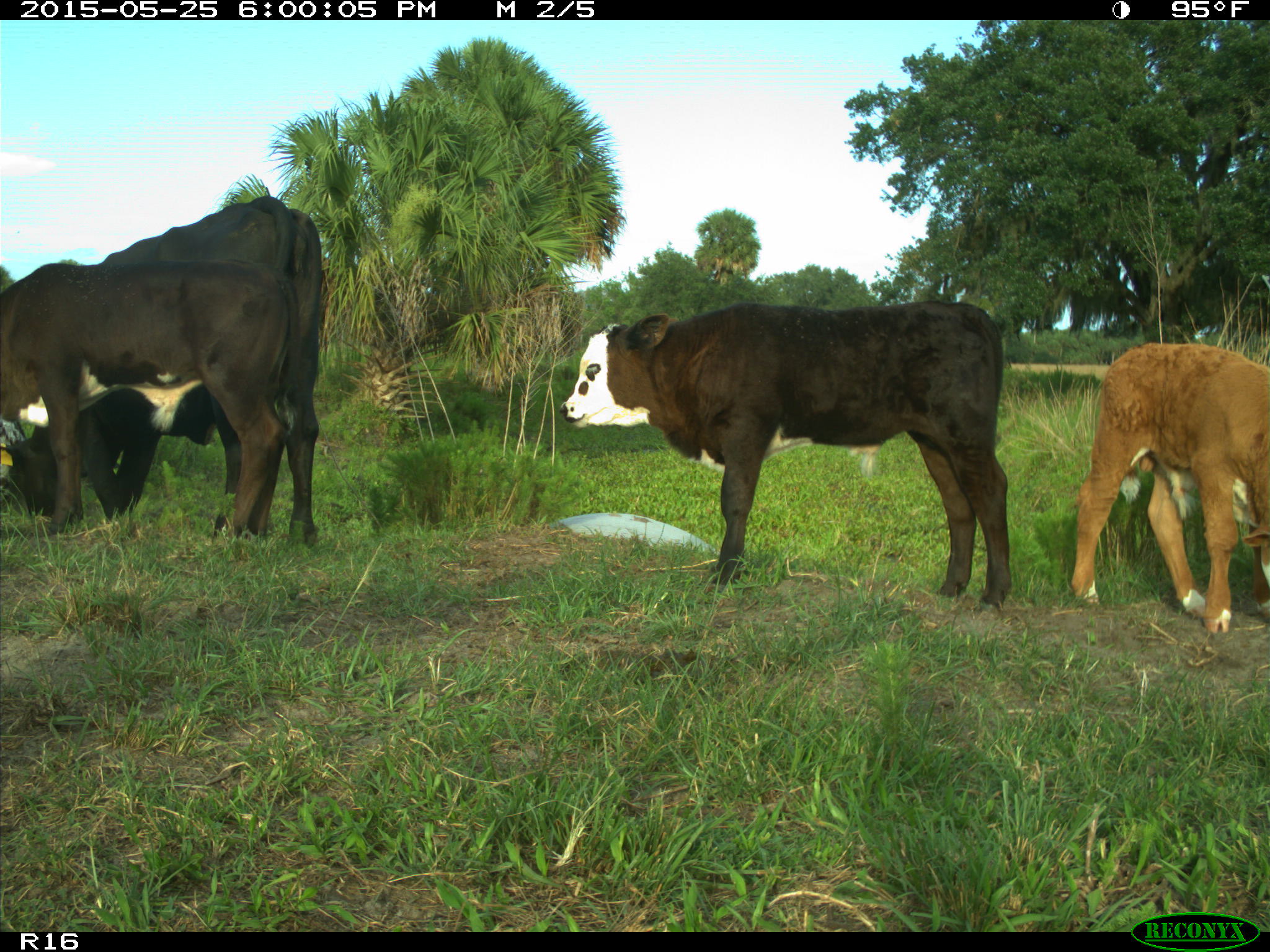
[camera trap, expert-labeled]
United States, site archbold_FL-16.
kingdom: Animalia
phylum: Chordata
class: Mammalia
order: Artiodactyla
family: Bovidae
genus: Bos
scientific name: Bos taurus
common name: domestic cow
Bos taurus (domestic cow).